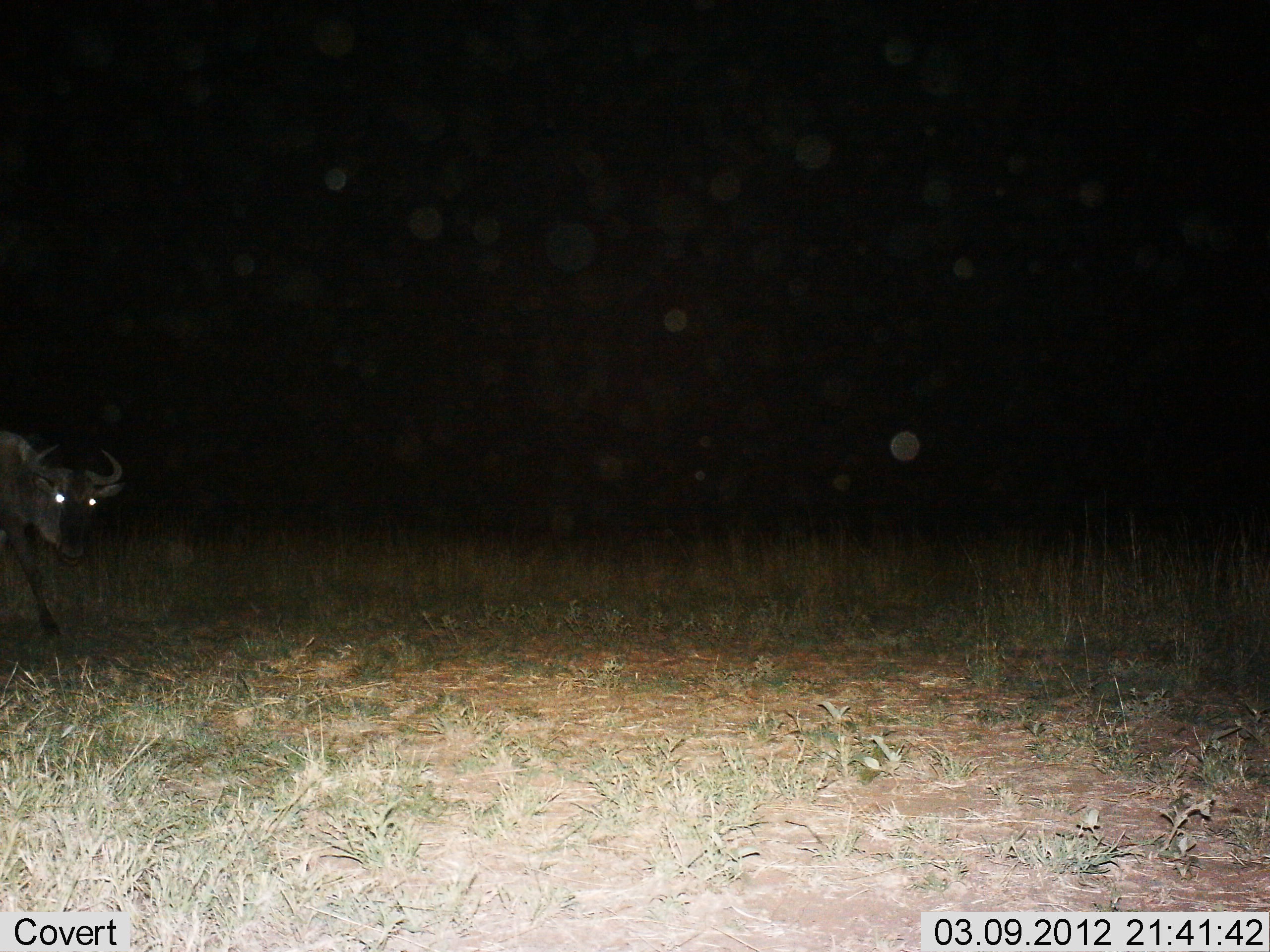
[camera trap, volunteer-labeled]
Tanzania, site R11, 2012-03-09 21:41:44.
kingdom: Animalia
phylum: Chordata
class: Mammalia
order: Artiodactyla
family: Bovidae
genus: Connochaetes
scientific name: Connochaetes taurinus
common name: blue wildebeest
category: wildebeest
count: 1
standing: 29%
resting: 0%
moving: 71%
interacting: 0%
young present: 0%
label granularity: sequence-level